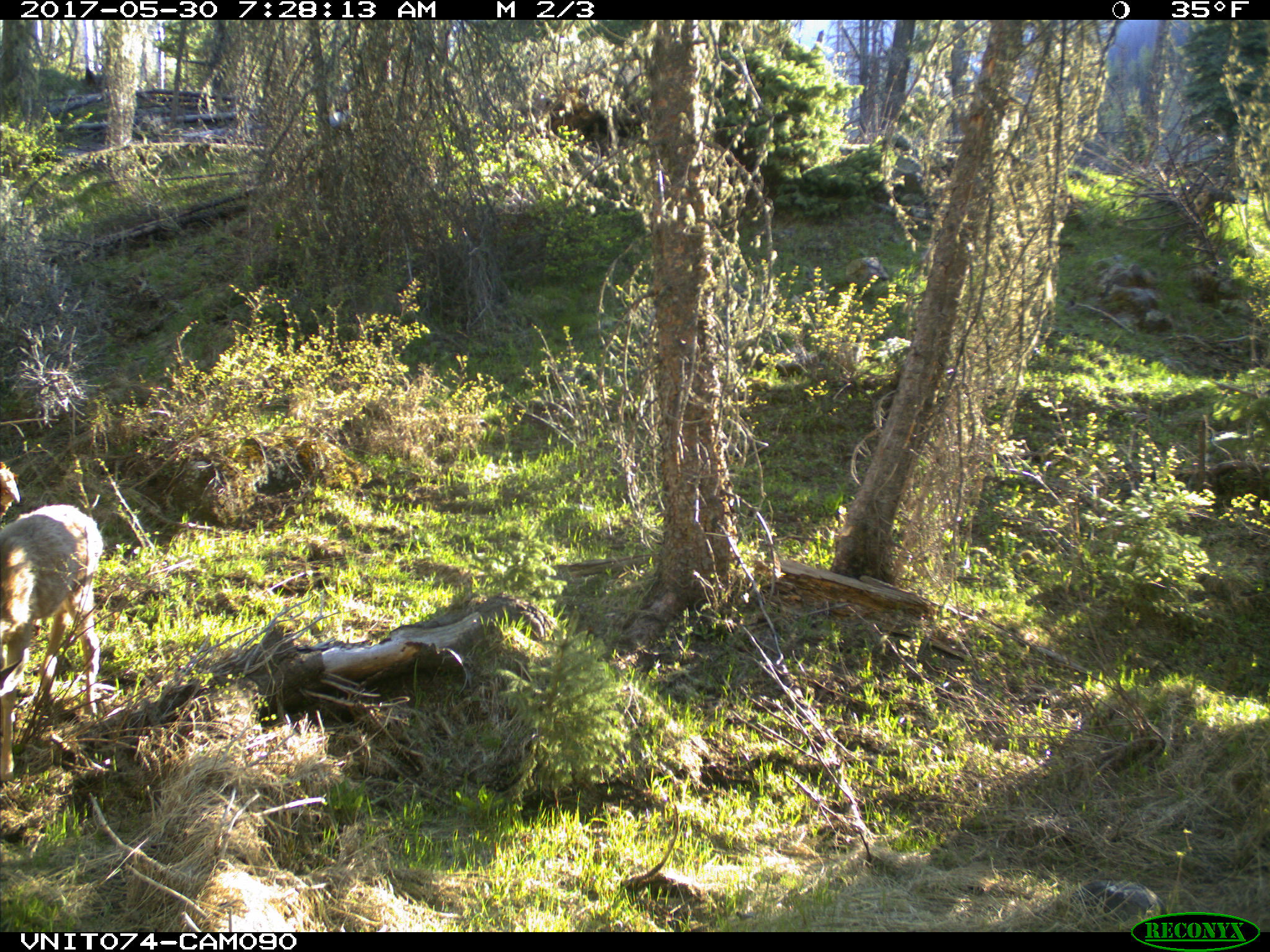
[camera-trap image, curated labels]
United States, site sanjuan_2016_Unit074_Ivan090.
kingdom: Animalia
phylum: Chordata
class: Mammalia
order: Artiodactyla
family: Cervidae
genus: Odocoileus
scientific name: Odocoileus hemionus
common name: mule deer